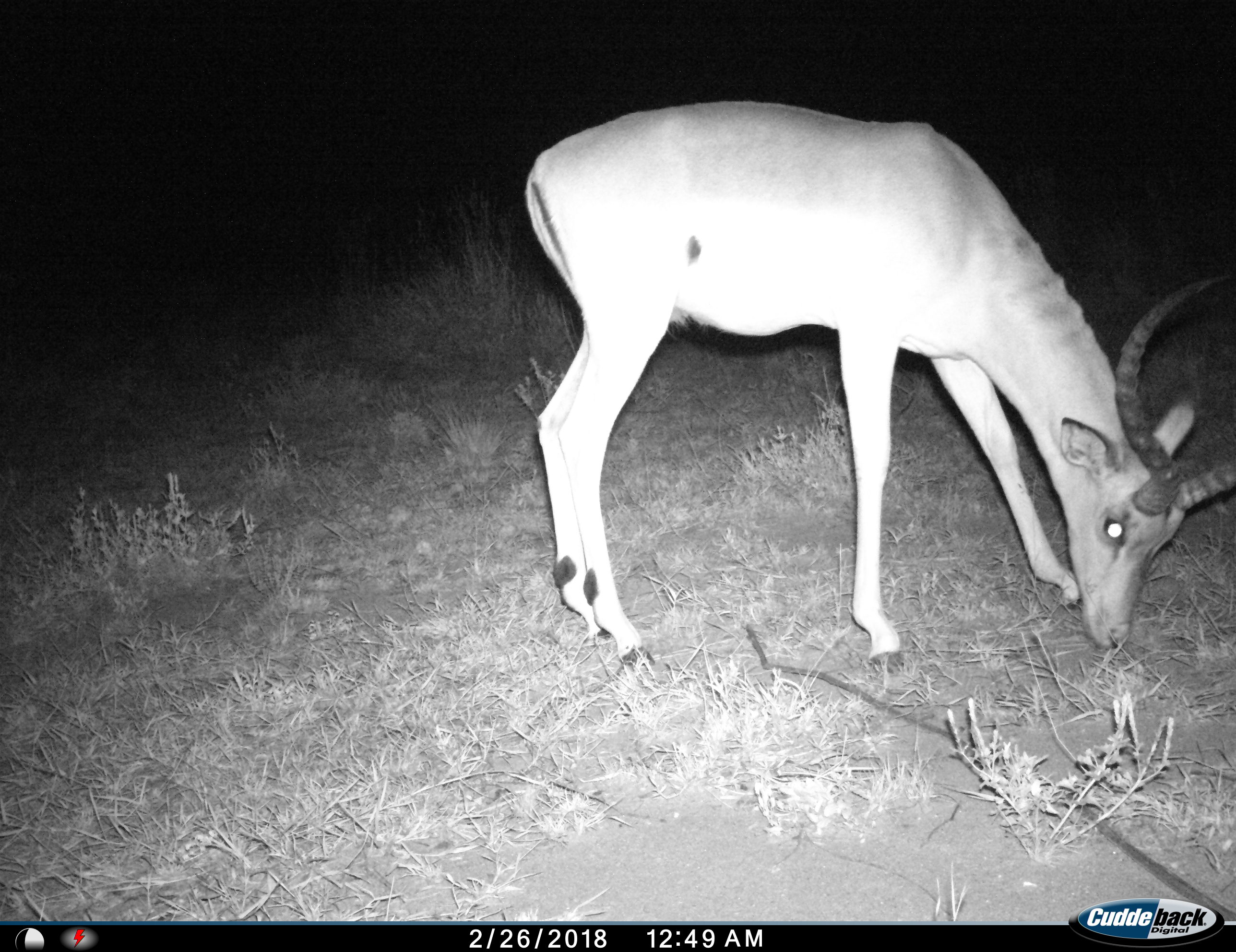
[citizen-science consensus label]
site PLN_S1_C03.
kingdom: Animalia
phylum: Chordata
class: Mammalia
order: Artiodactyla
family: Bovidae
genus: Aepyceros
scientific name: Aepyceros melampus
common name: impala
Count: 1.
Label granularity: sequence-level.